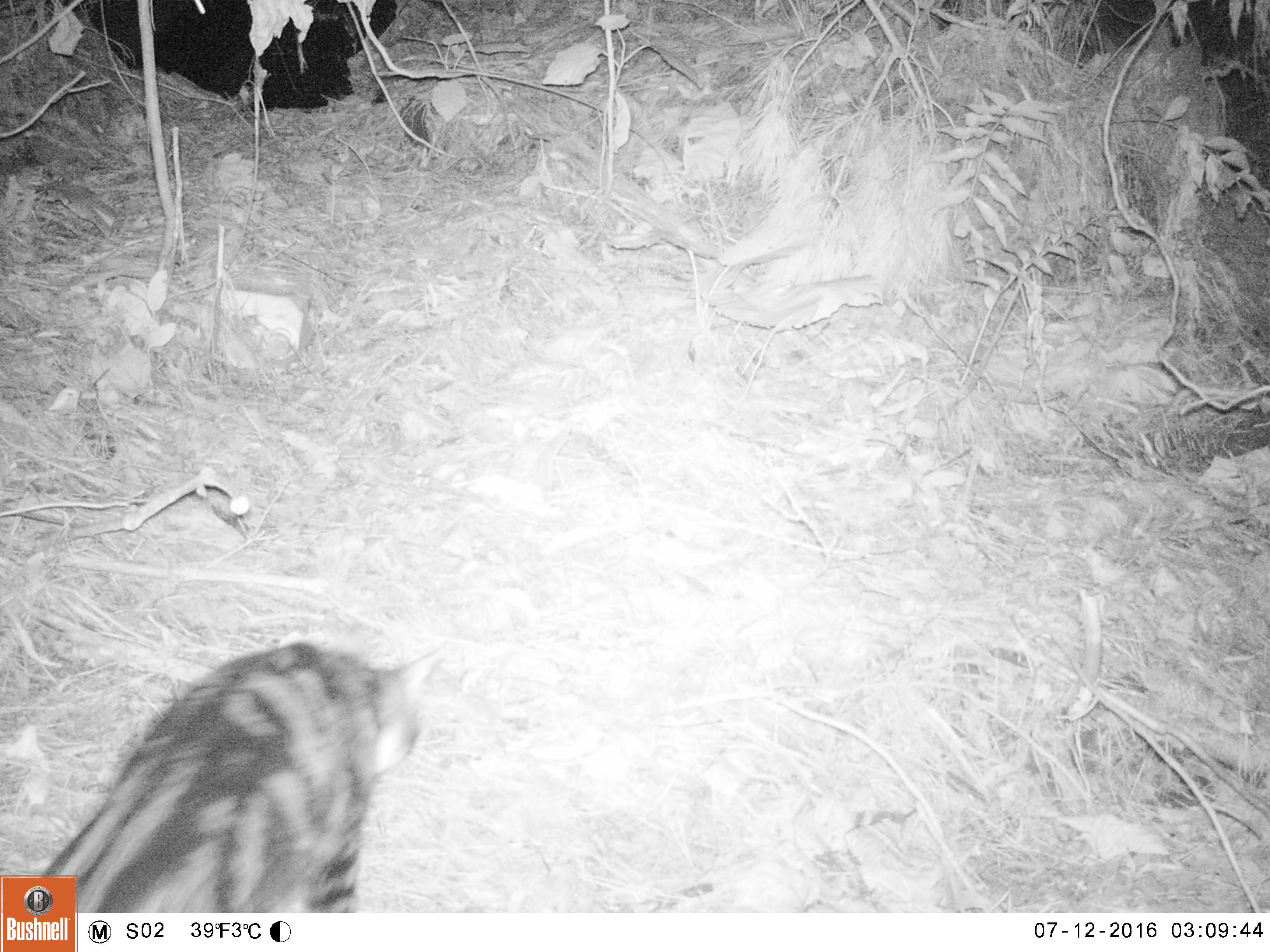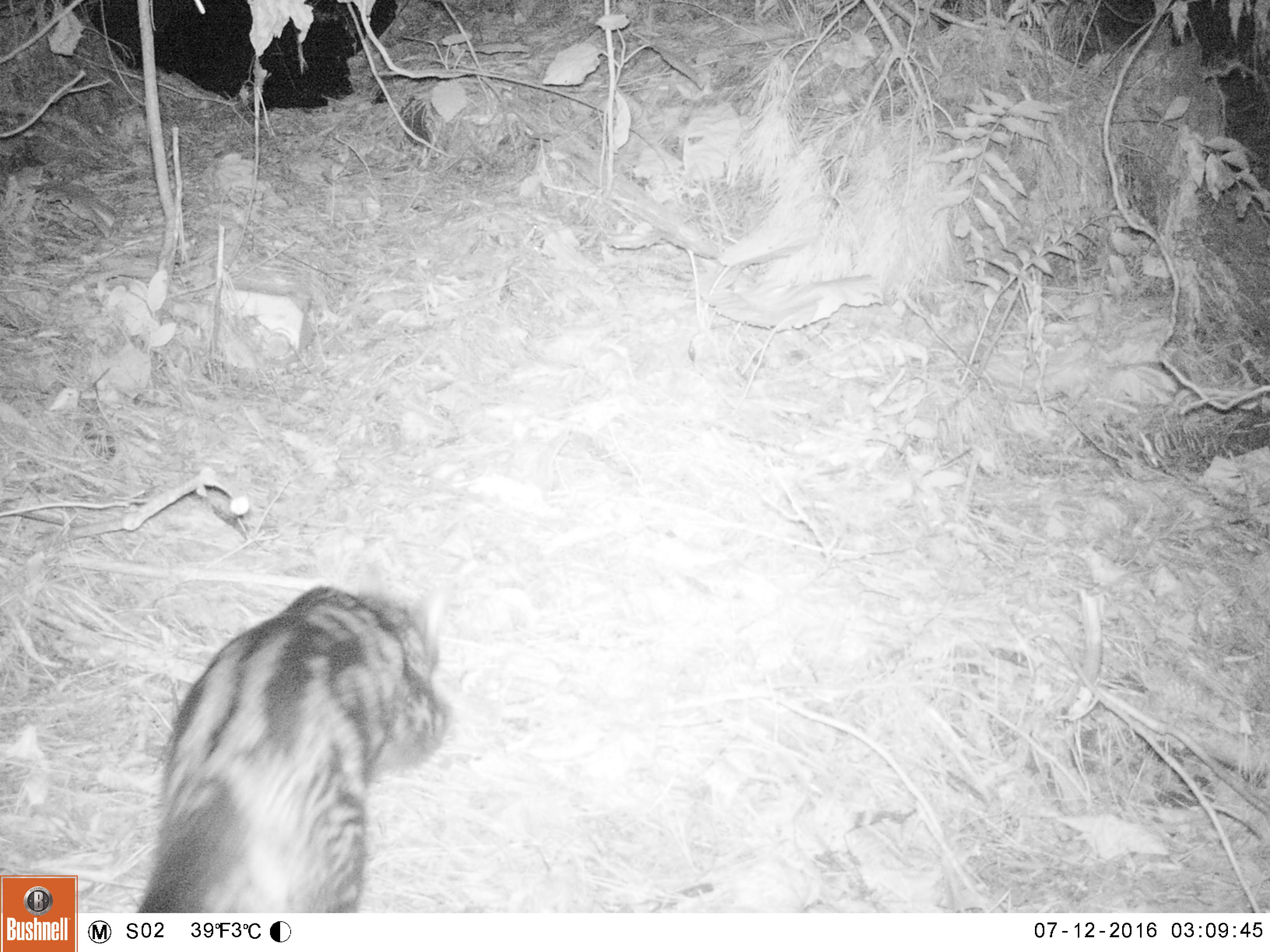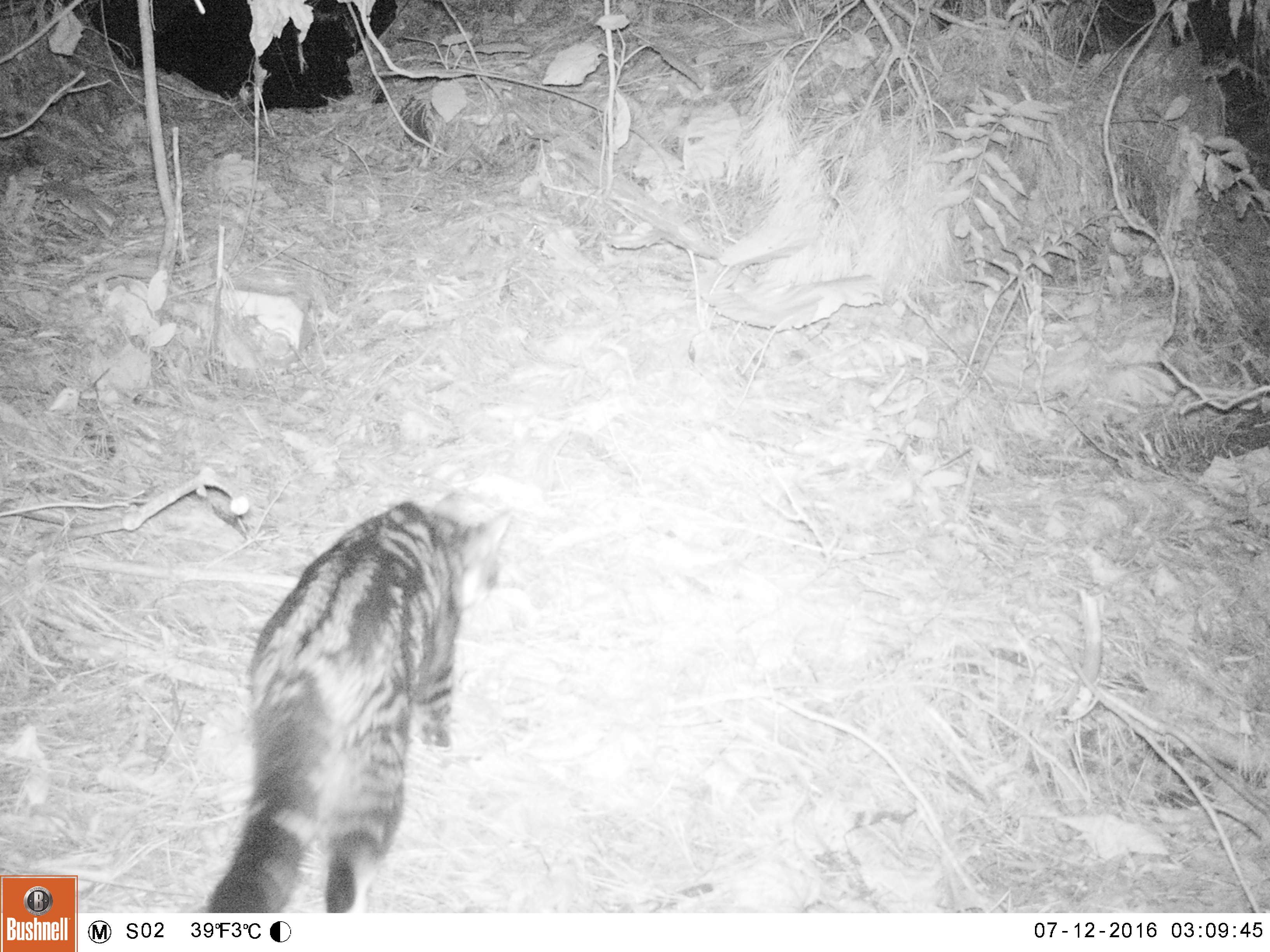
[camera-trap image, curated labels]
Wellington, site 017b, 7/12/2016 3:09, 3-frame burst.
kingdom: Animalia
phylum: Chordata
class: Mammalia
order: Carnivora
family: Felidae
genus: Felis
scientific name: Felis catus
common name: cat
Cat (Felis catus).